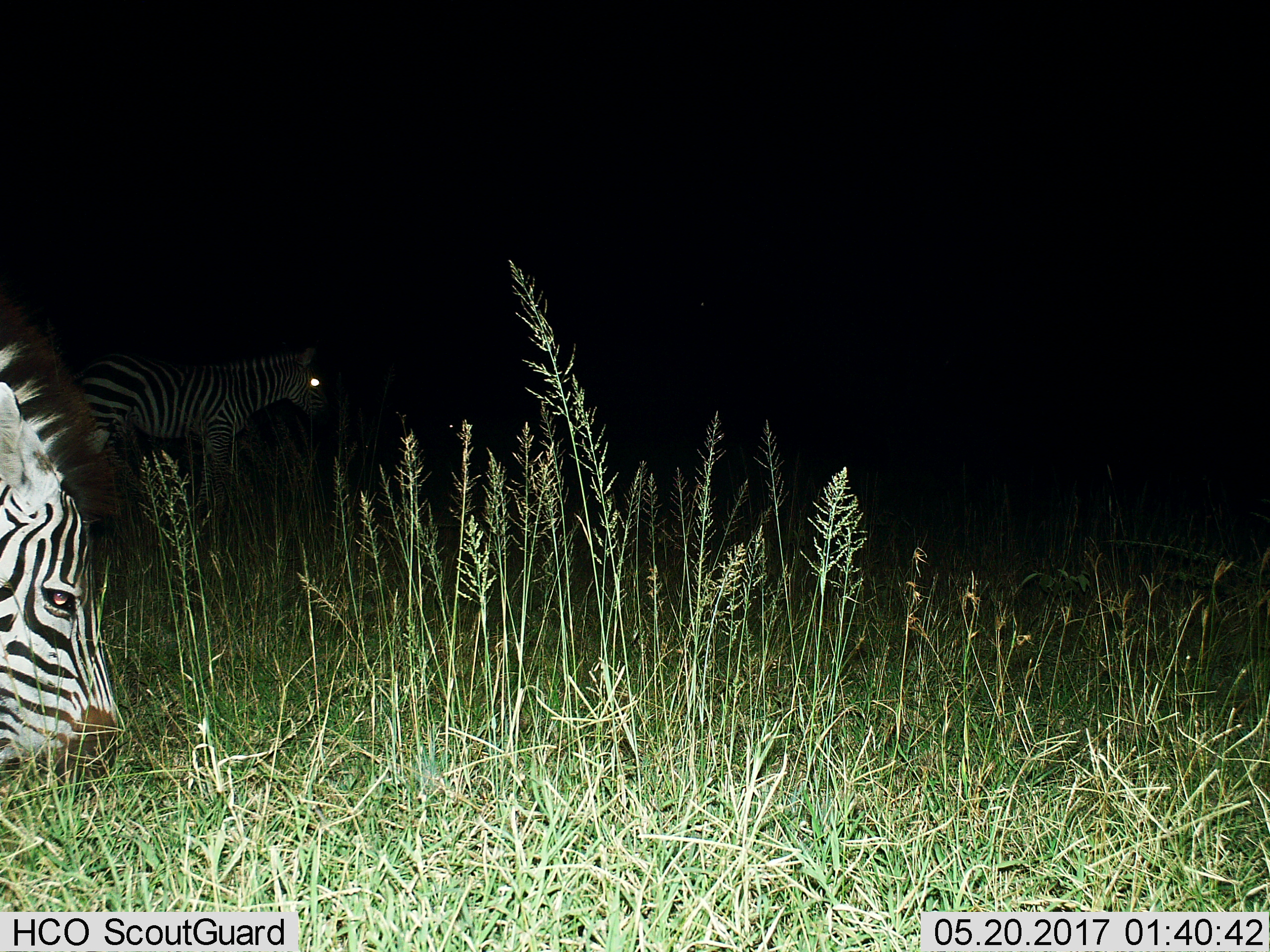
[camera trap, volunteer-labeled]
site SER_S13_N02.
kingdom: Animalia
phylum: Chordata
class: Mammalia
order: Perissodactyla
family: Equidae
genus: Equus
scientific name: Equus quagga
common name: plains zebra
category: zebraplains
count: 2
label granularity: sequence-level